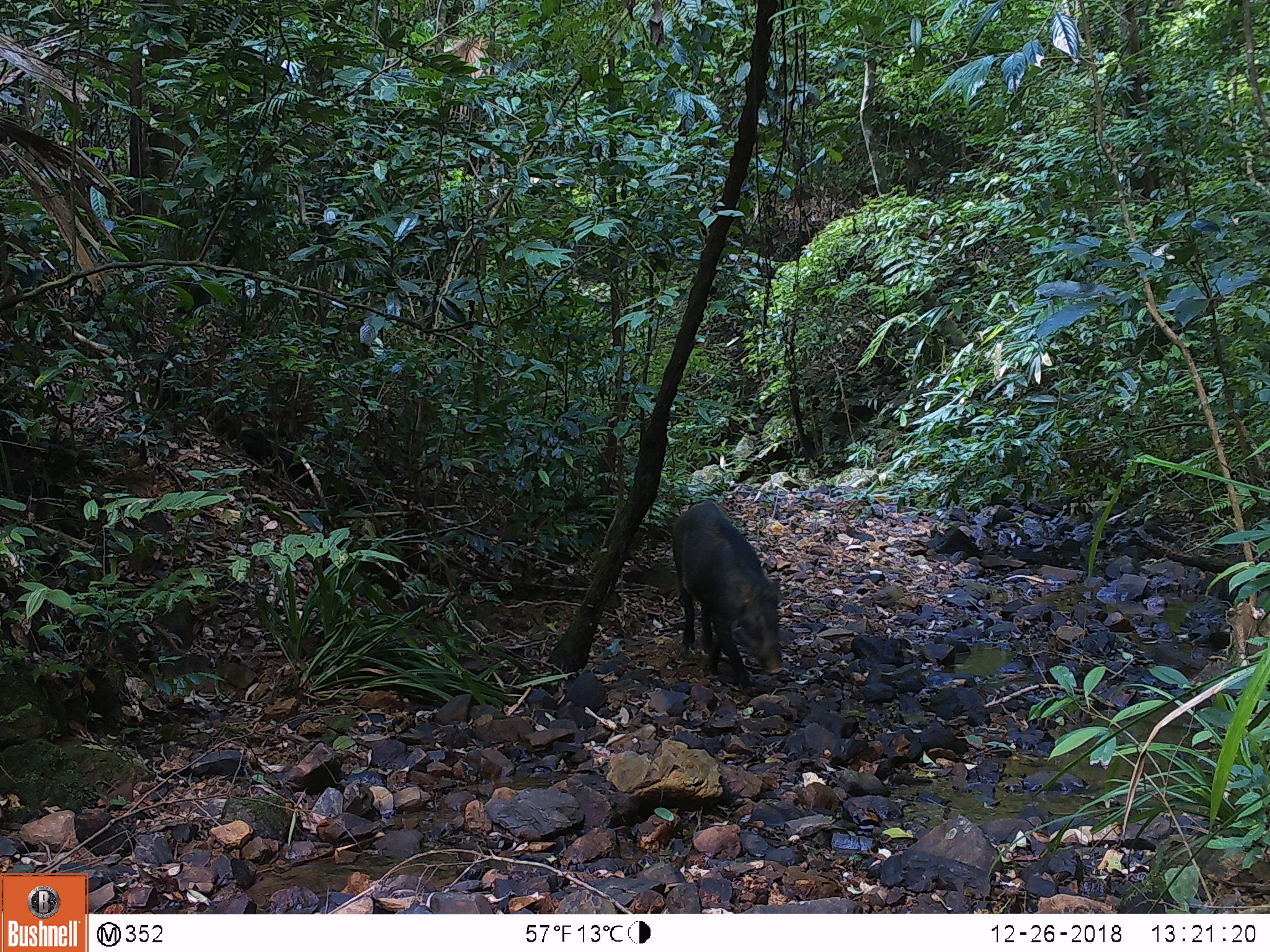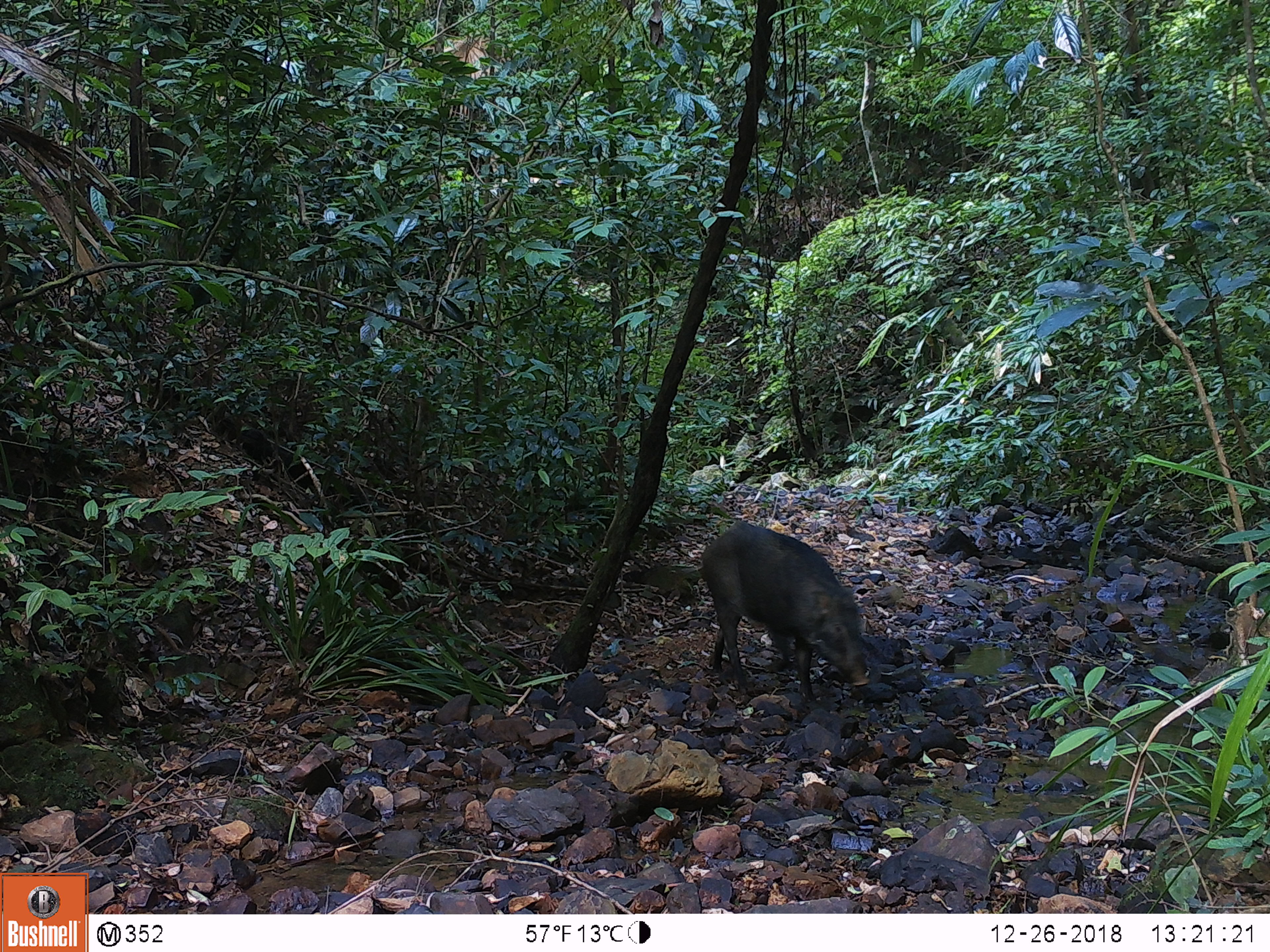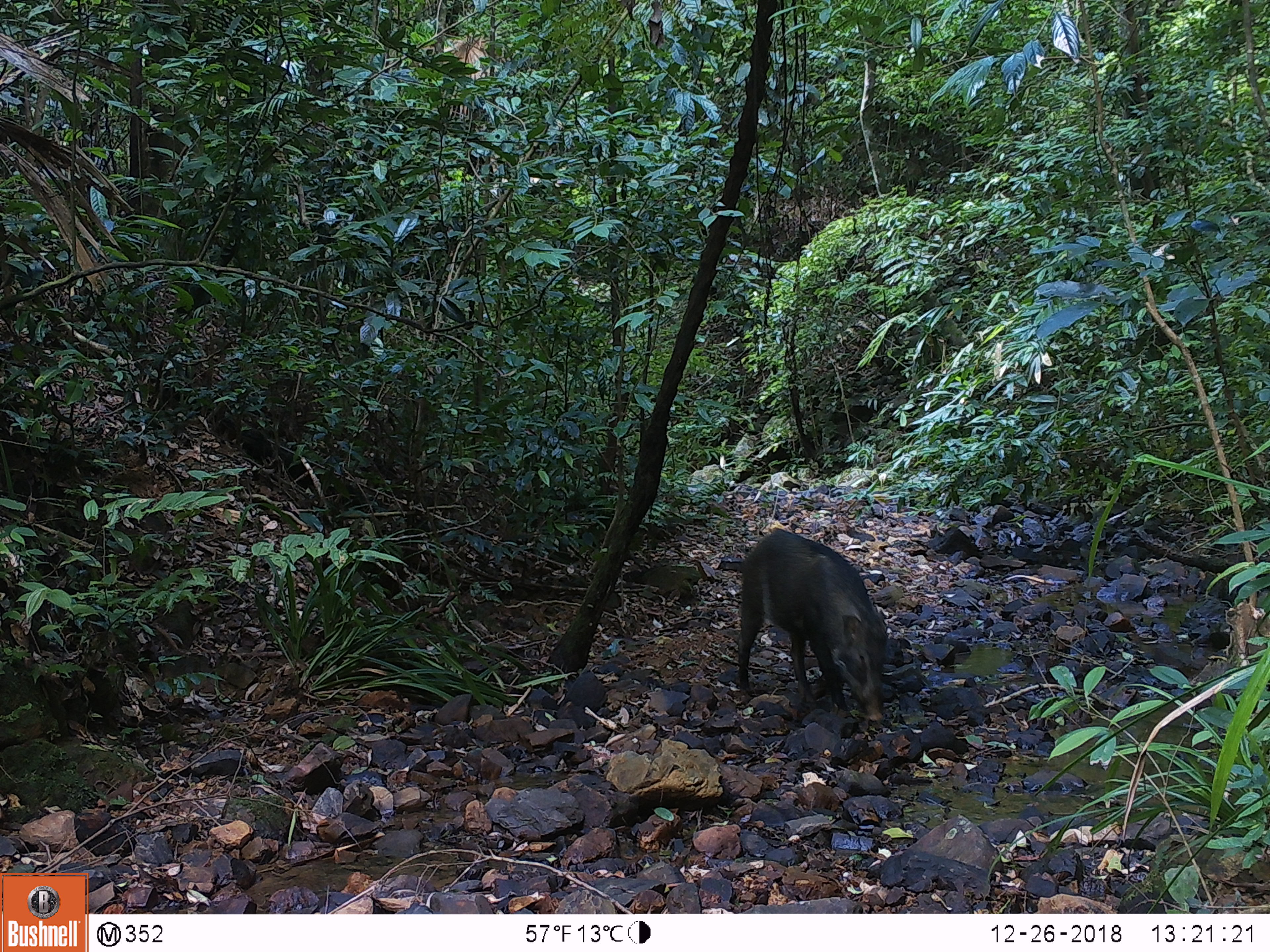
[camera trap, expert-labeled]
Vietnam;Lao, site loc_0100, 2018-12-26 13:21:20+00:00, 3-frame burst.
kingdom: Animalia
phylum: Chordata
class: Mammalia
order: Artiodactyla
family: Suidae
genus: Sus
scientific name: Sus scrofa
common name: eurasian wild pig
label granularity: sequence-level